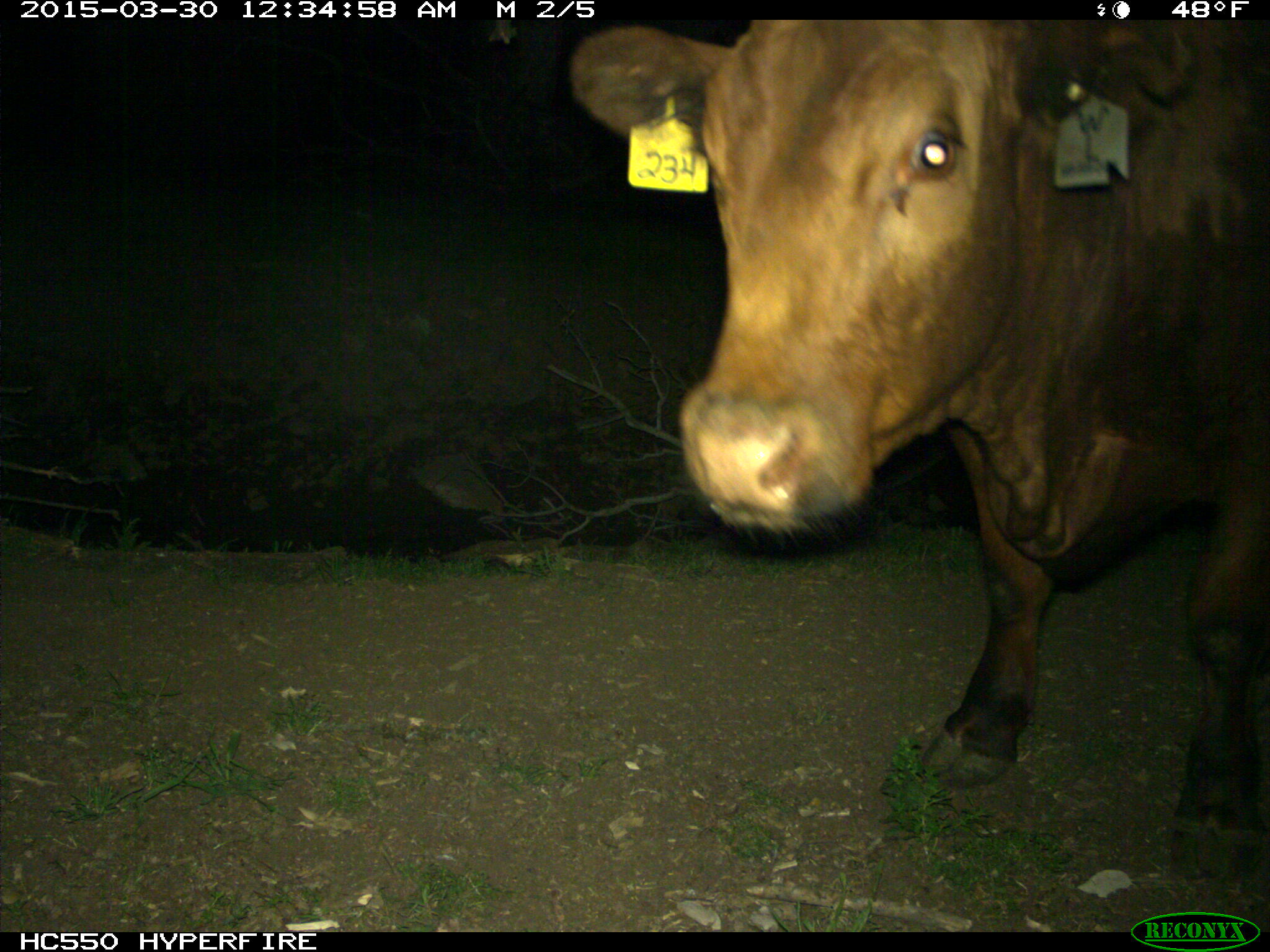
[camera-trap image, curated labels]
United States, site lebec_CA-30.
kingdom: Animalia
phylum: Chordata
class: Mammalia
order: Artiodactyla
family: Bovidae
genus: Bos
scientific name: Bos taurus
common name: domestic cow